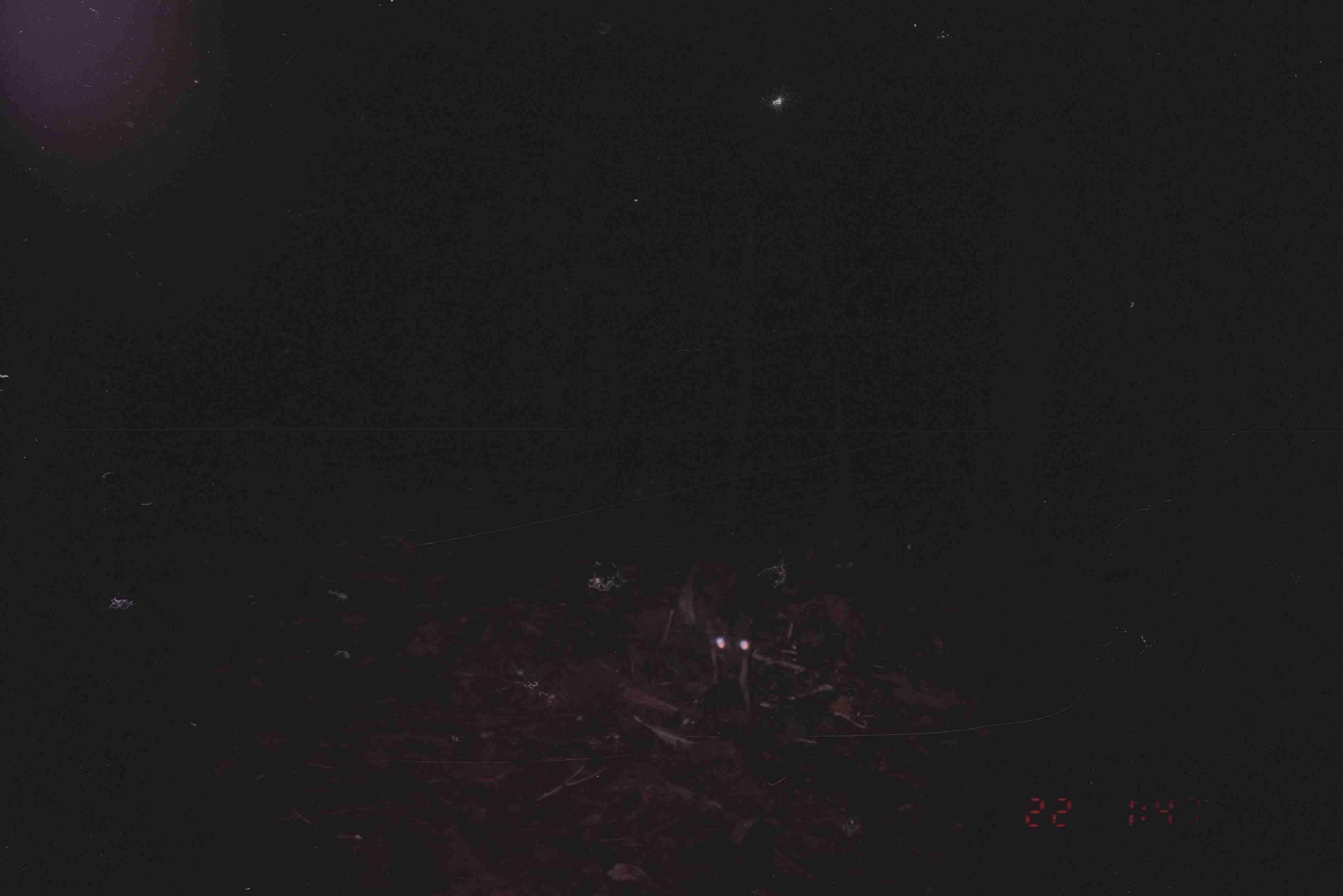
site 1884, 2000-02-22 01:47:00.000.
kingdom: Animalia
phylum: Chordata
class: Mammalia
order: Artiodactyla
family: Tragulidae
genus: Tragulus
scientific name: Tragulus napu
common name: greater oriental chevrotain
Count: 1.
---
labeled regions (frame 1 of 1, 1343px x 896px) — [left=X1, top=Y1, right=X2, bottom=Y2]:
tragulus napu: [left=654, top=555, right=763, bottom=715]